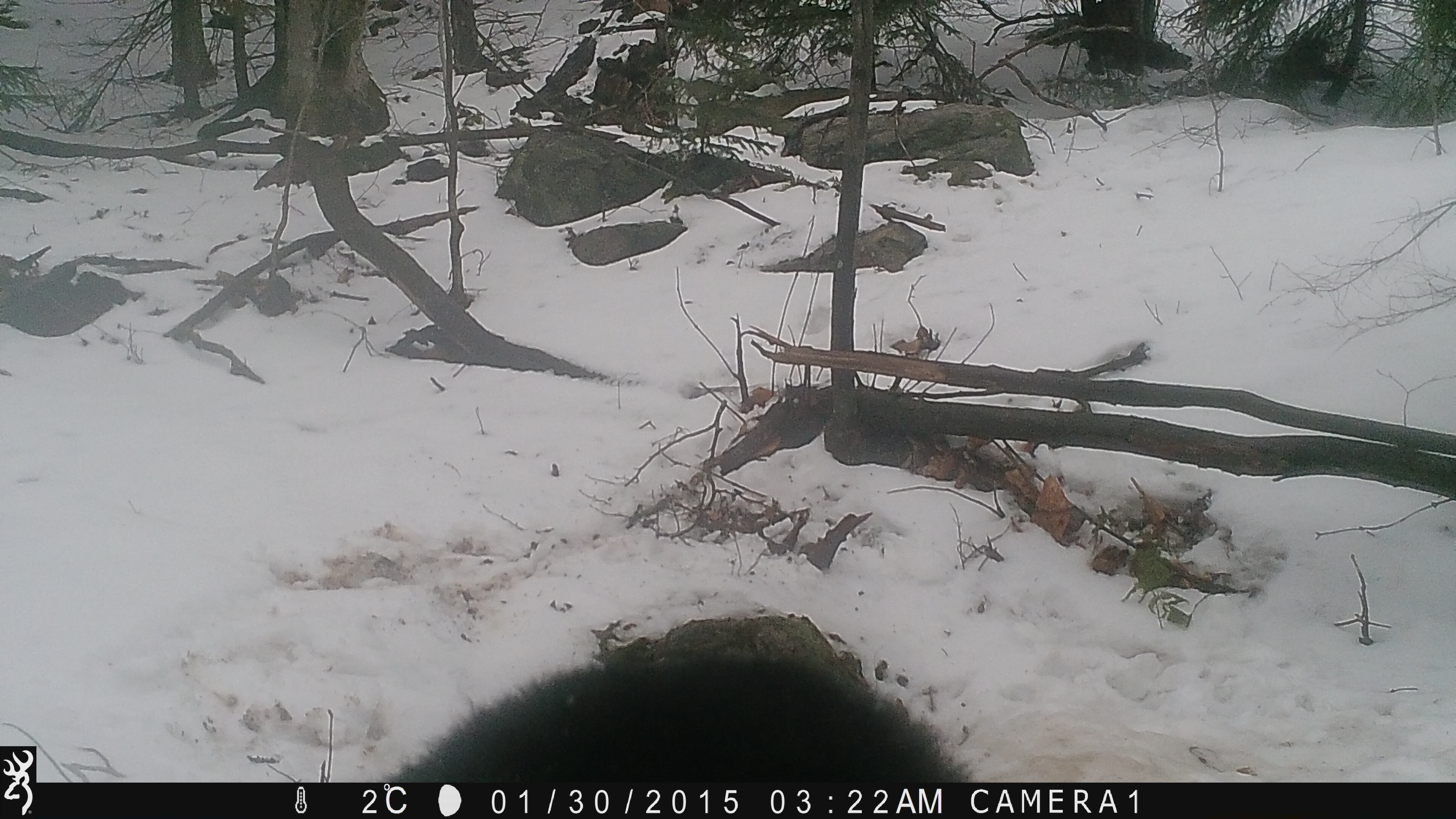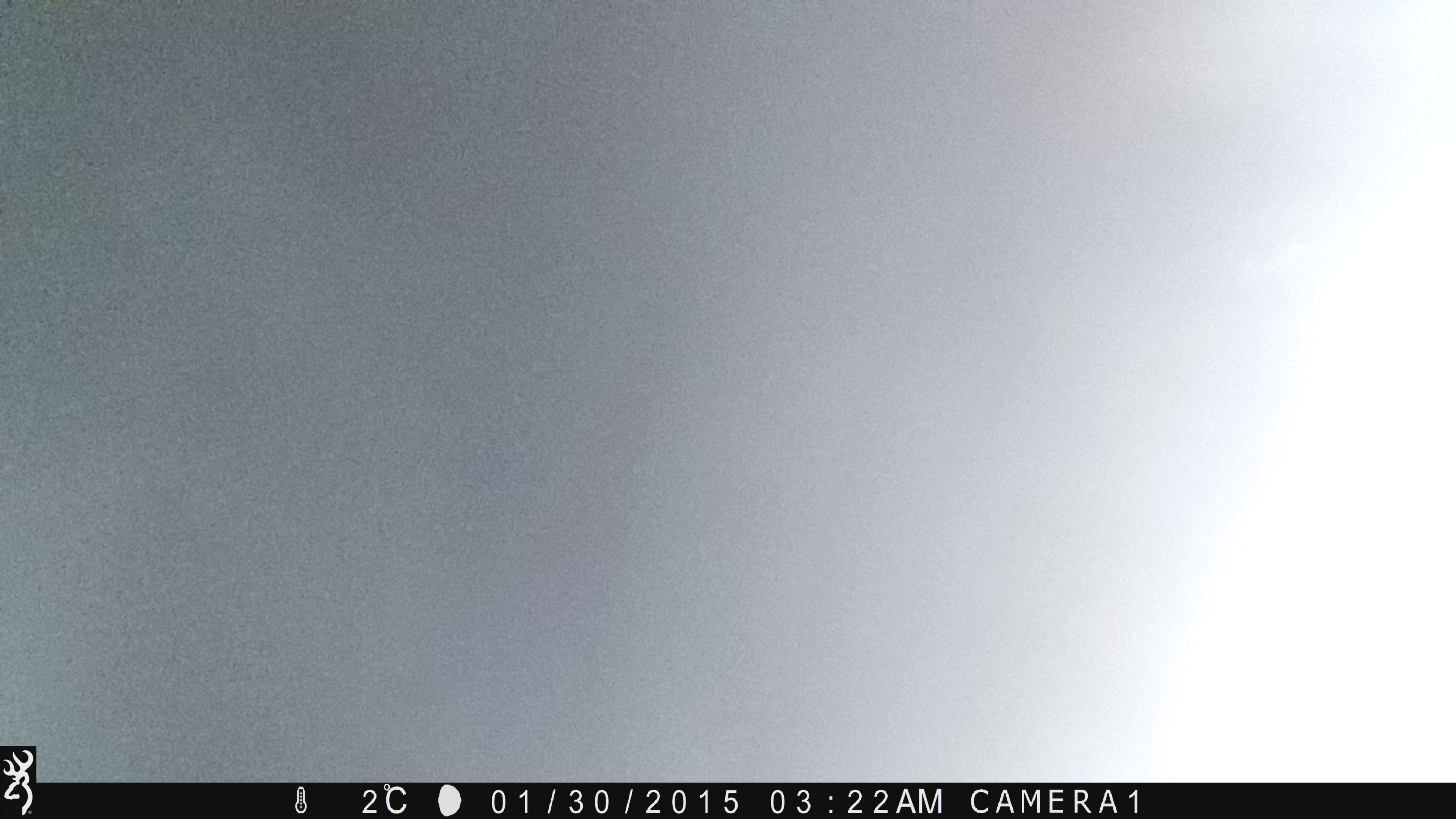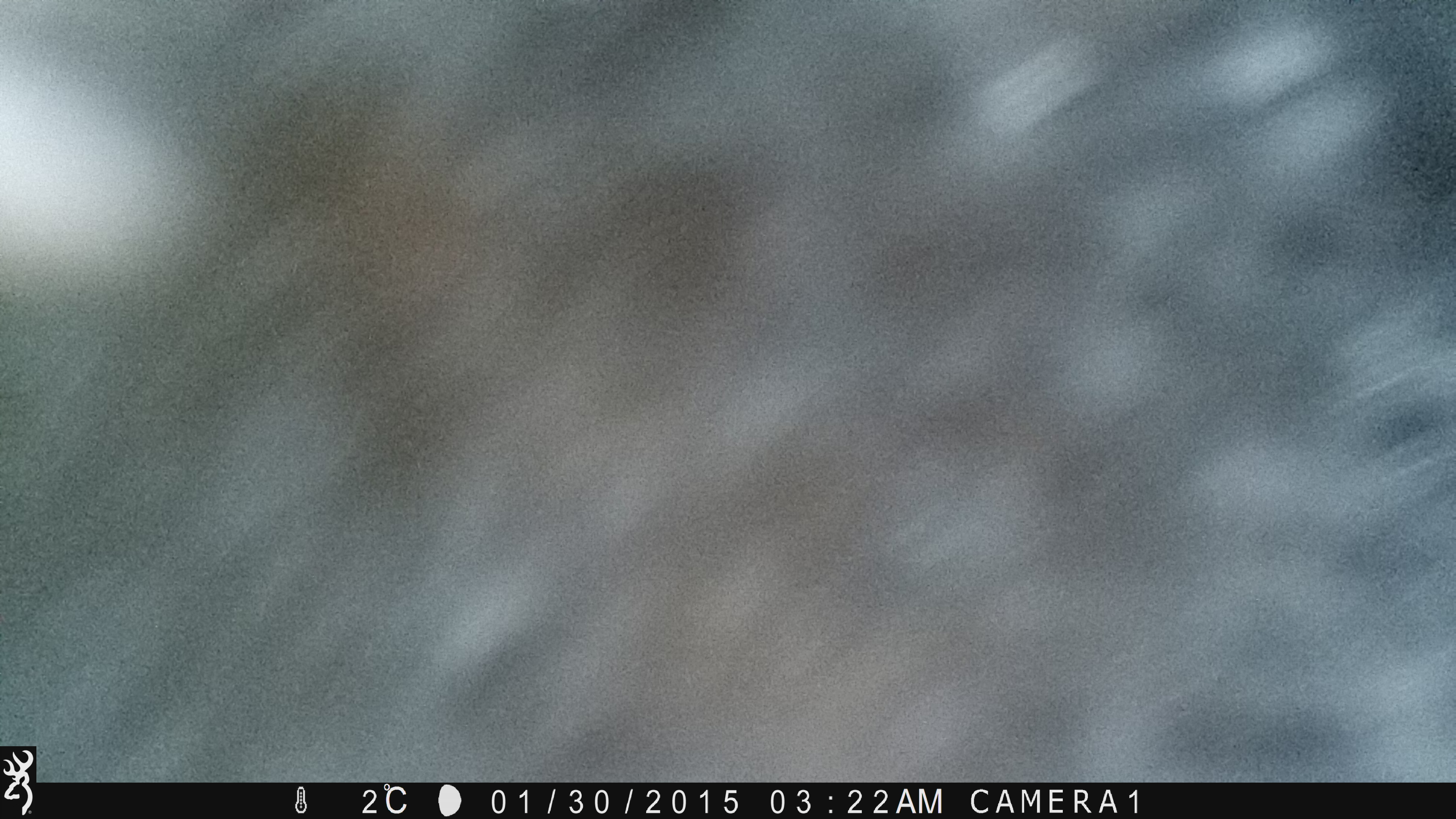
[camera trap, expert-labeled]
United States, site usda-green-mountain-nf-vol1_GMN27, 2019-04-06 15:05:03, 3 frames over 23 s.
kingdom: Animalia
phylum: Chordata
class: Mammalia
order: Carnivora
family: Ursidae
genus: Ursus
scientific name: Ursus americanus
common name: black bear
Black bear (Ursus americanus).